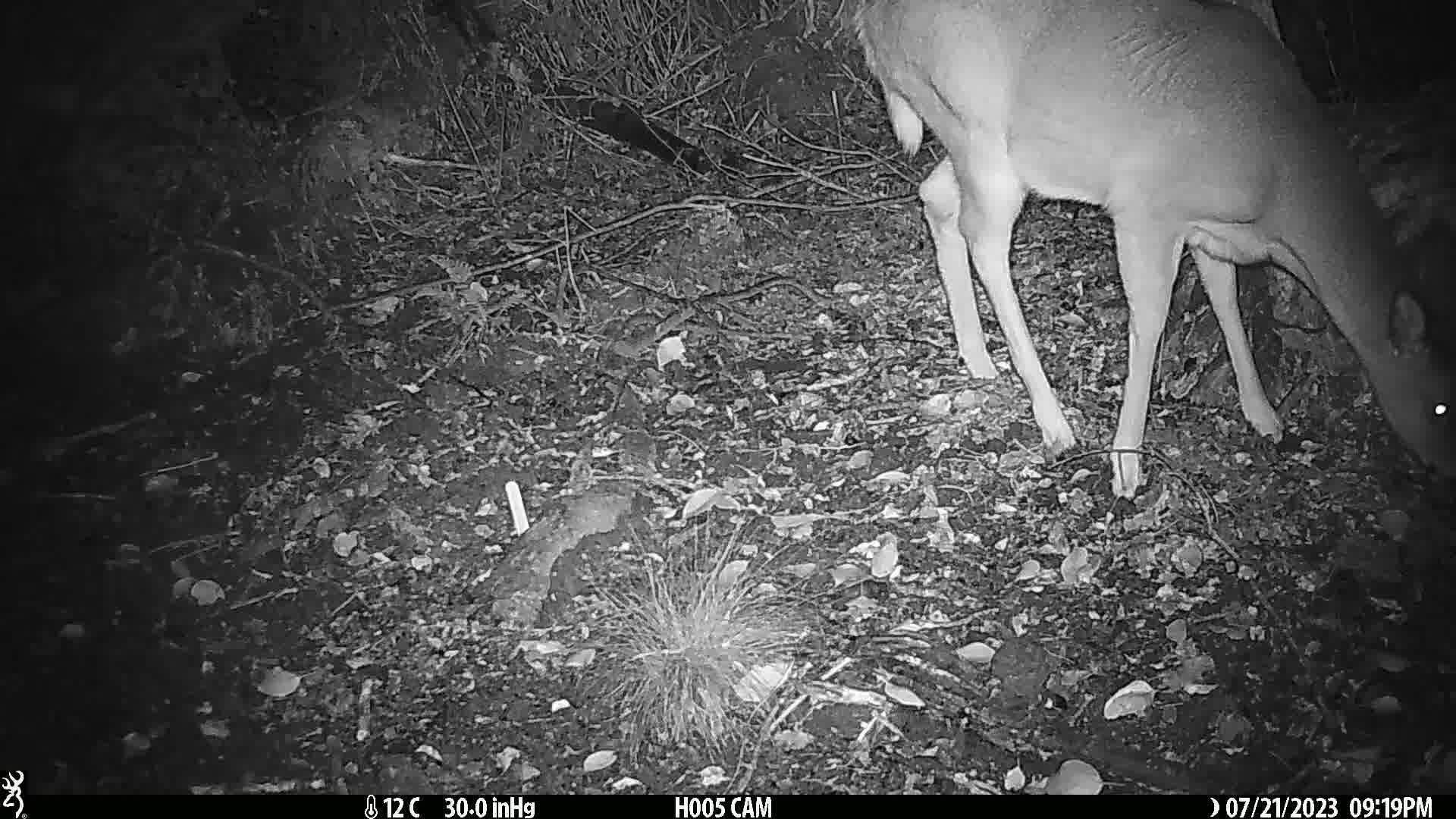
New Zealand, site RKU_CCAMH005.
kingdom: Animalia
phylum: Chordata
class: Mammalia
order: Artiodactyla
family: Cervidae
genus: Odocoileus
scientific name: Odocoileus virginianus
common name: white-tailed deer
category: white tailed deer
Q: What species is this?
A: White tailed deer (white-tailed deer) (Odocoileus virginianus).